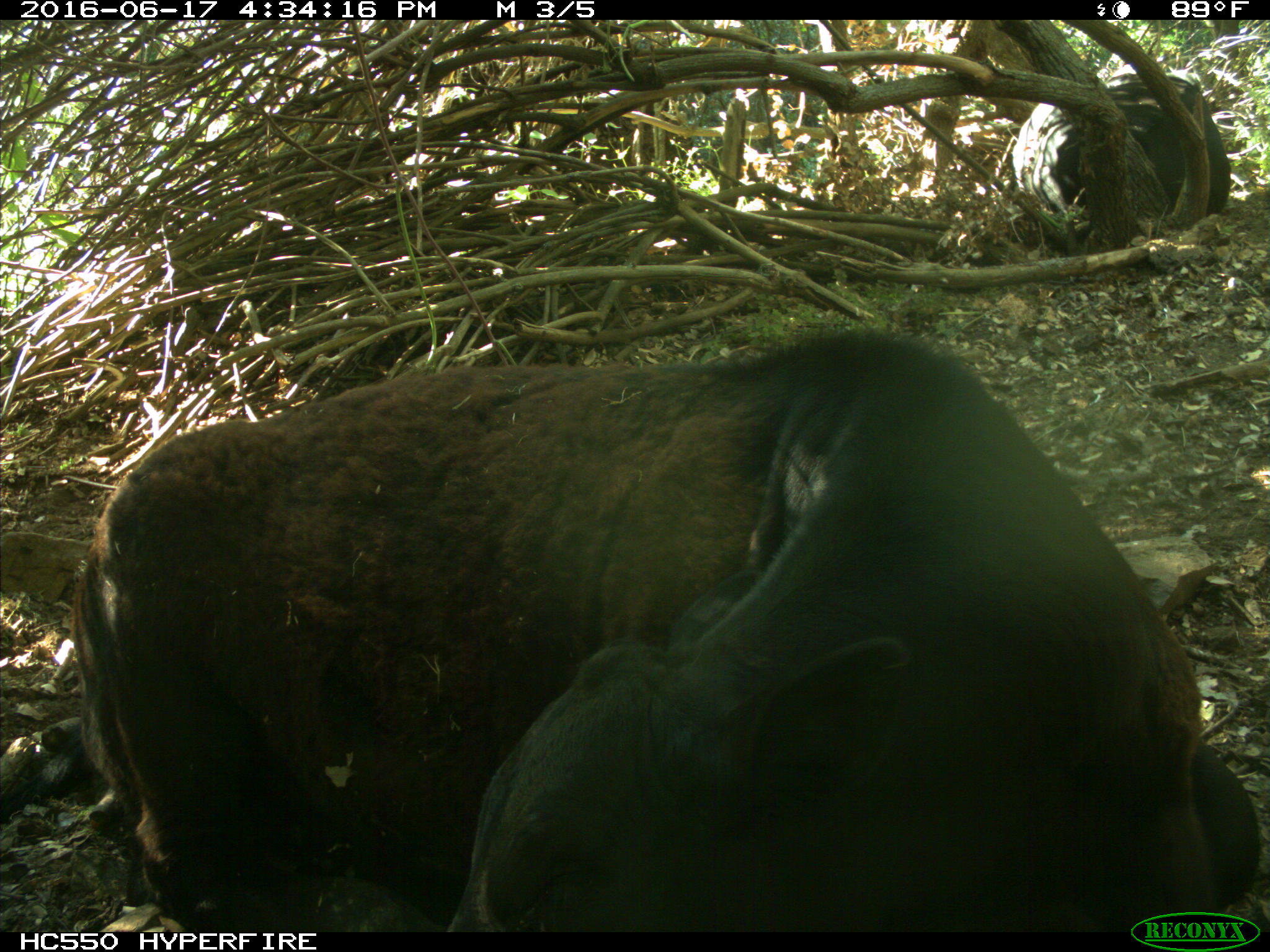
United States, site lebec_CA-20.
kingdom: Animalia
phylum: Chordata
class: Mammalia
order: Artiodactyla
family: Bovidae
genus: Bos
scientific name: Bos taurus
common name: domestic cow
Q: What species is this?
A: Bos taurus (domestic cow).